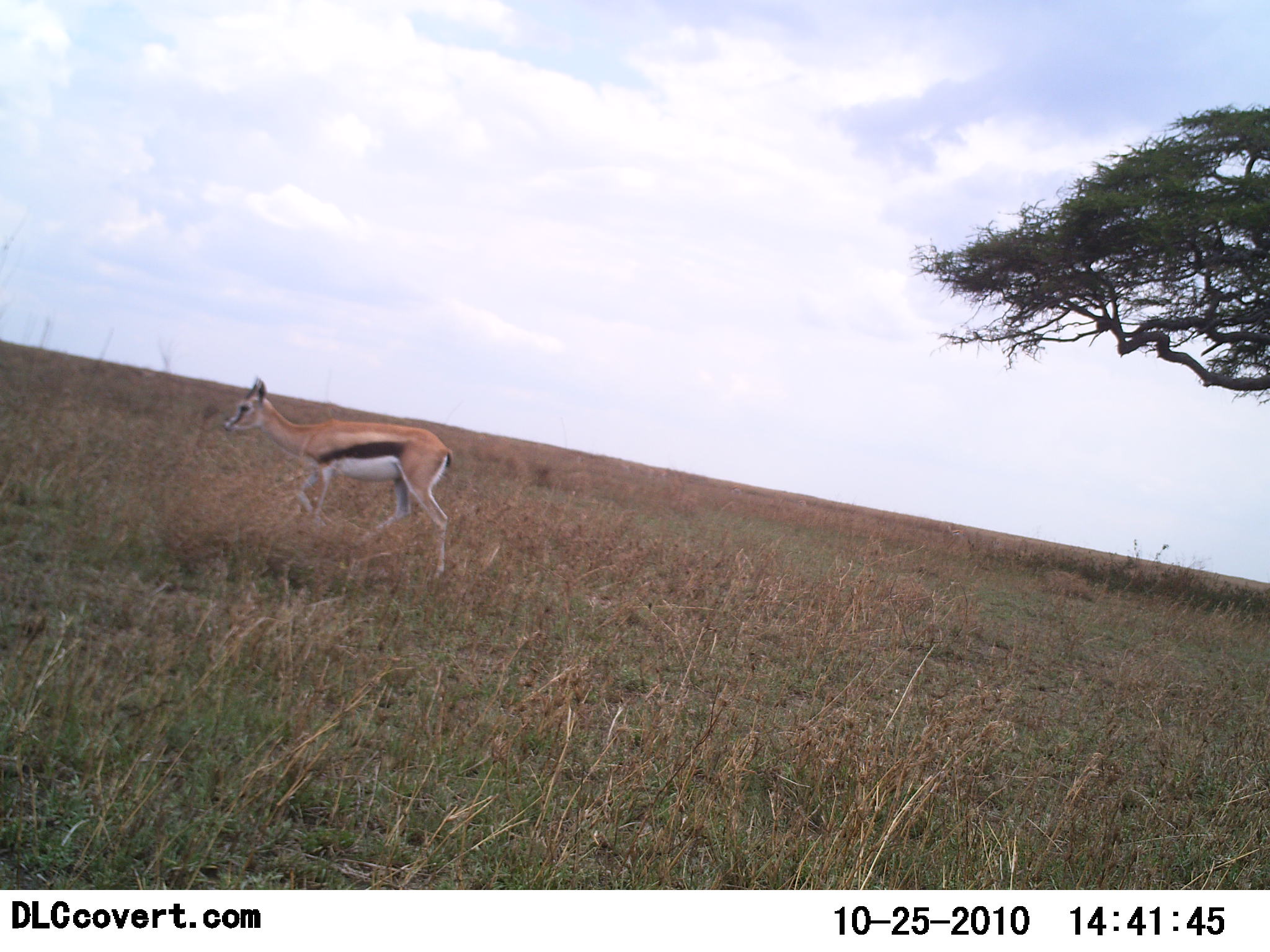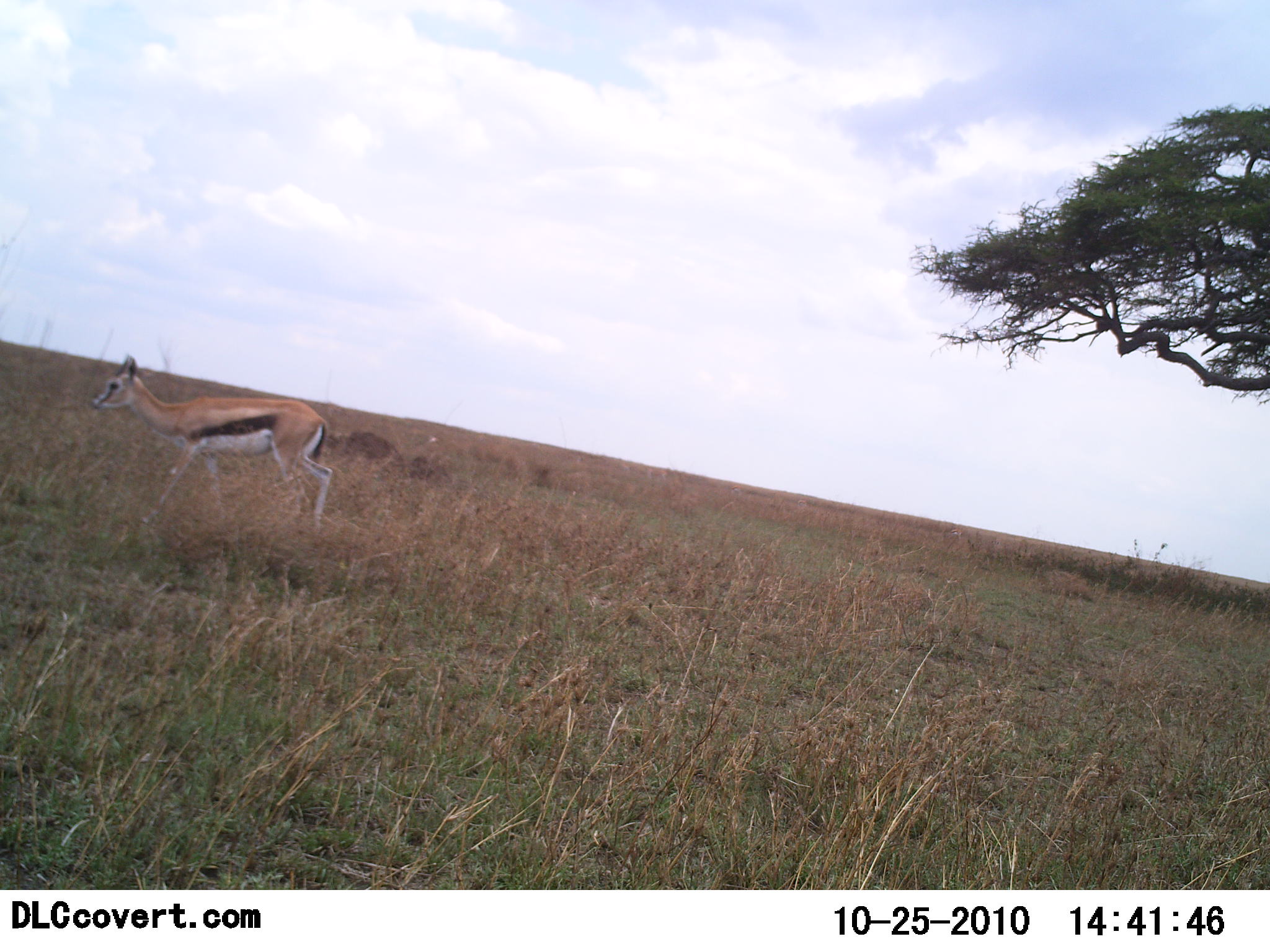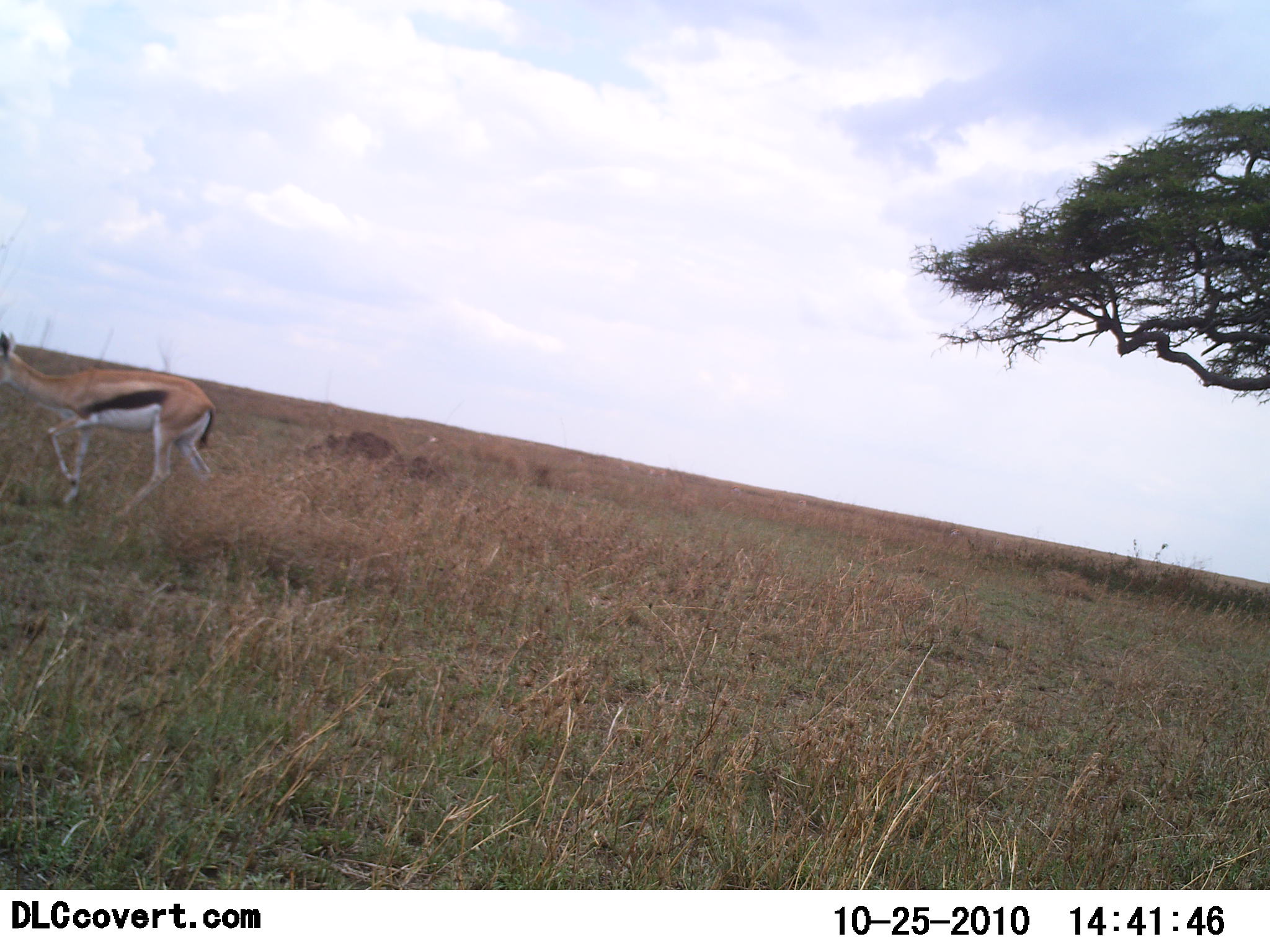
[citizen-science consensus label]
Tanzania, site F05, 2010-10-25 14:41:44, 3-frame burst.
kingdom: Animalia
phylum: Chordata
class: Mammalia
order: Artiodactyla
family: Bovidae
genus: Eudorcas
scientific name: Eudorcas thomsonii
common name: thomson's gazelle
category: gazellethomsons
Gazellethomsons (thomson's gazelle) (Eudorcas thomsonii), count 1. Behavior (volunteer vote fractions): standing 11%, resting 0%, moving 95%, interacting 0%. Young present (vote fraction): 5%. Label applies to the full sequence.